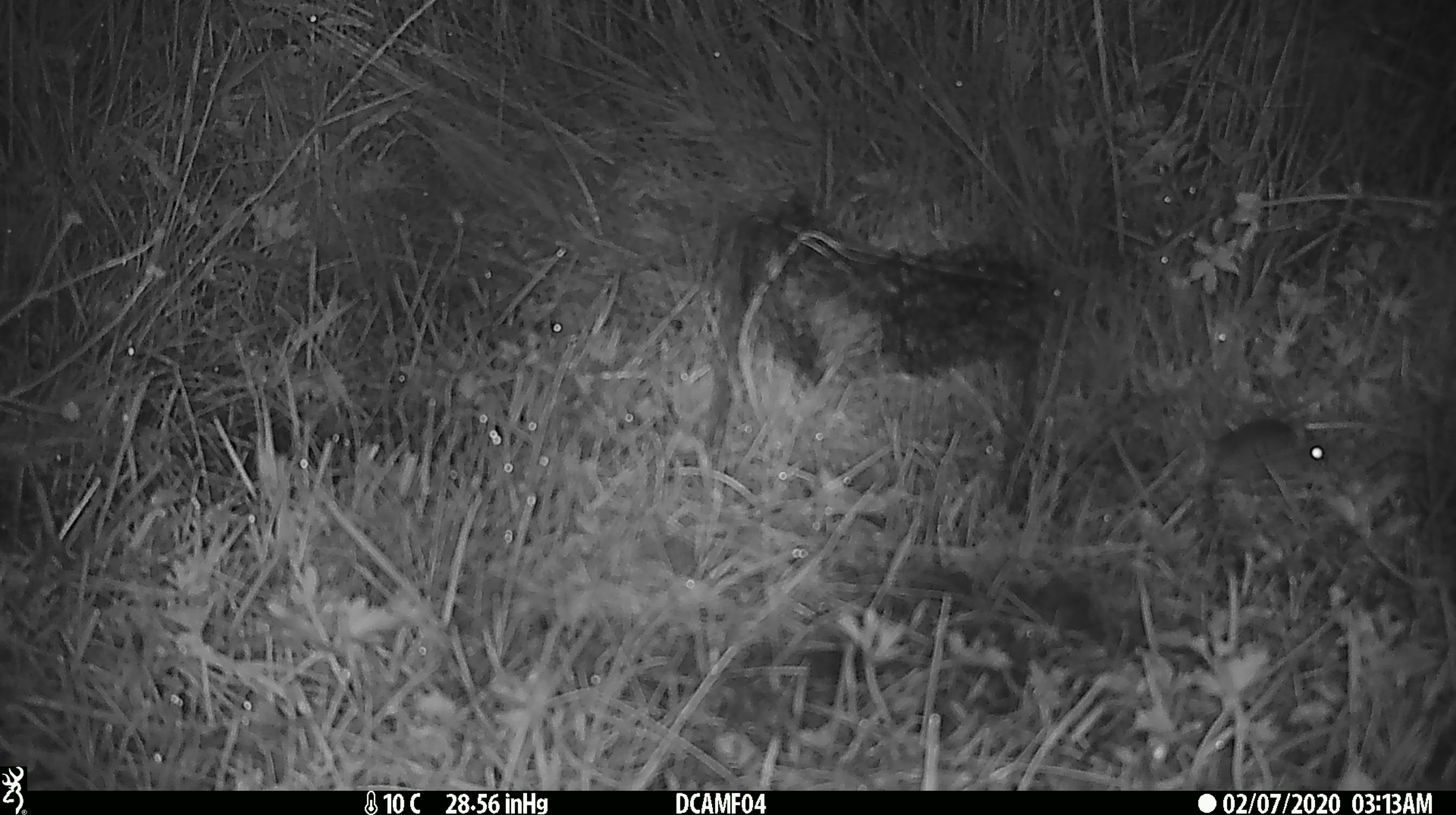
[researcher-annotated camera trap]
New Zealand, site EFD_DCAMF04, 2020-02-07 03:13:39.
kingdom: Animalia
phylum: Chordata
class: Mammalia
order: Rodentia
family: Muridae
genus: Mus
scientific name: Mus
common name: mouse